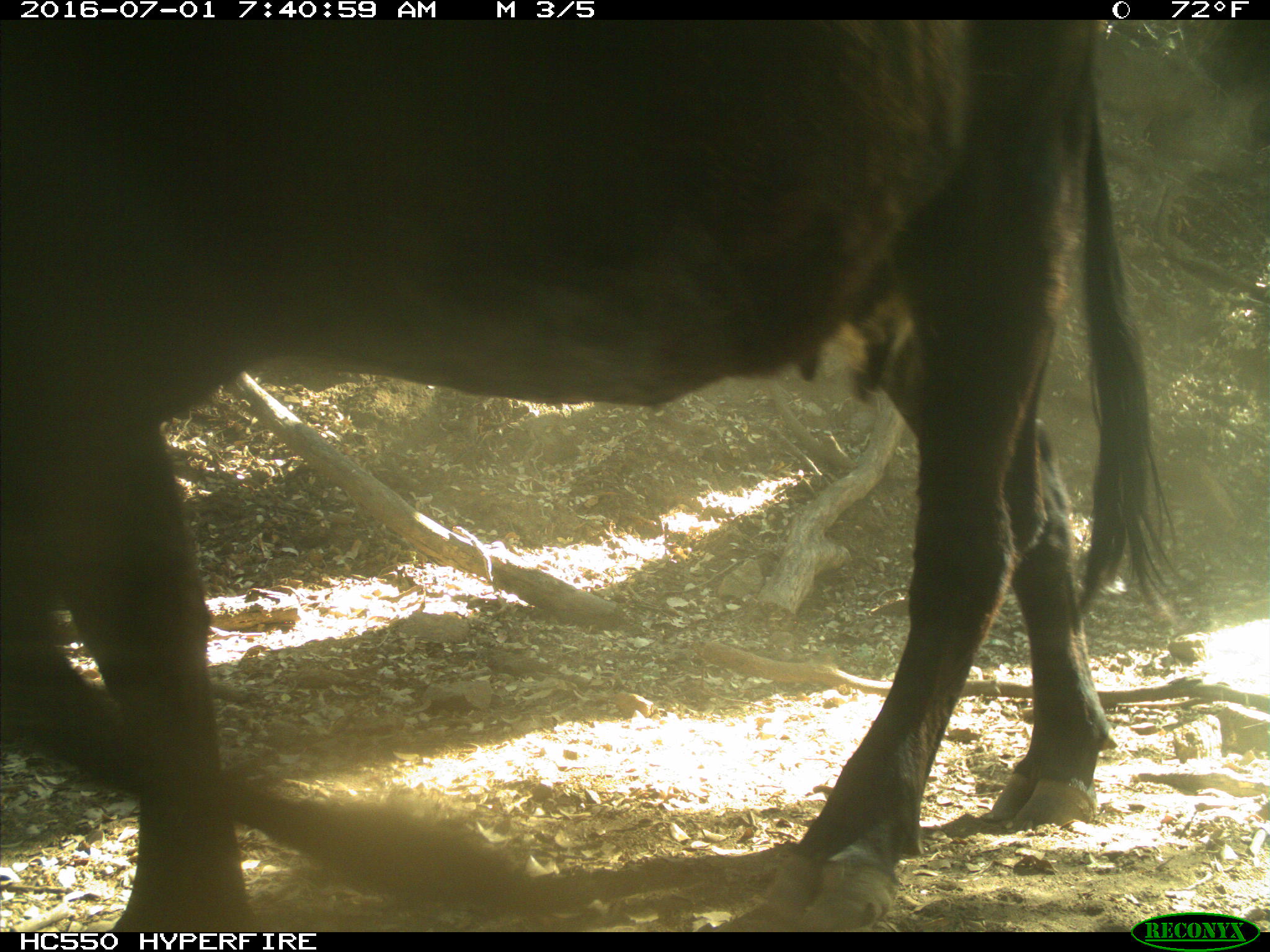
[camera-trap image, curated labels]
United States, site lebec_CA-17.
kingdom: Animalia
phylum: Chordata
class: Mammalia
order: Artiodactyla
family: Bovidae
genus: Bos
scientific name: Bos taurus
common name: domestic cow